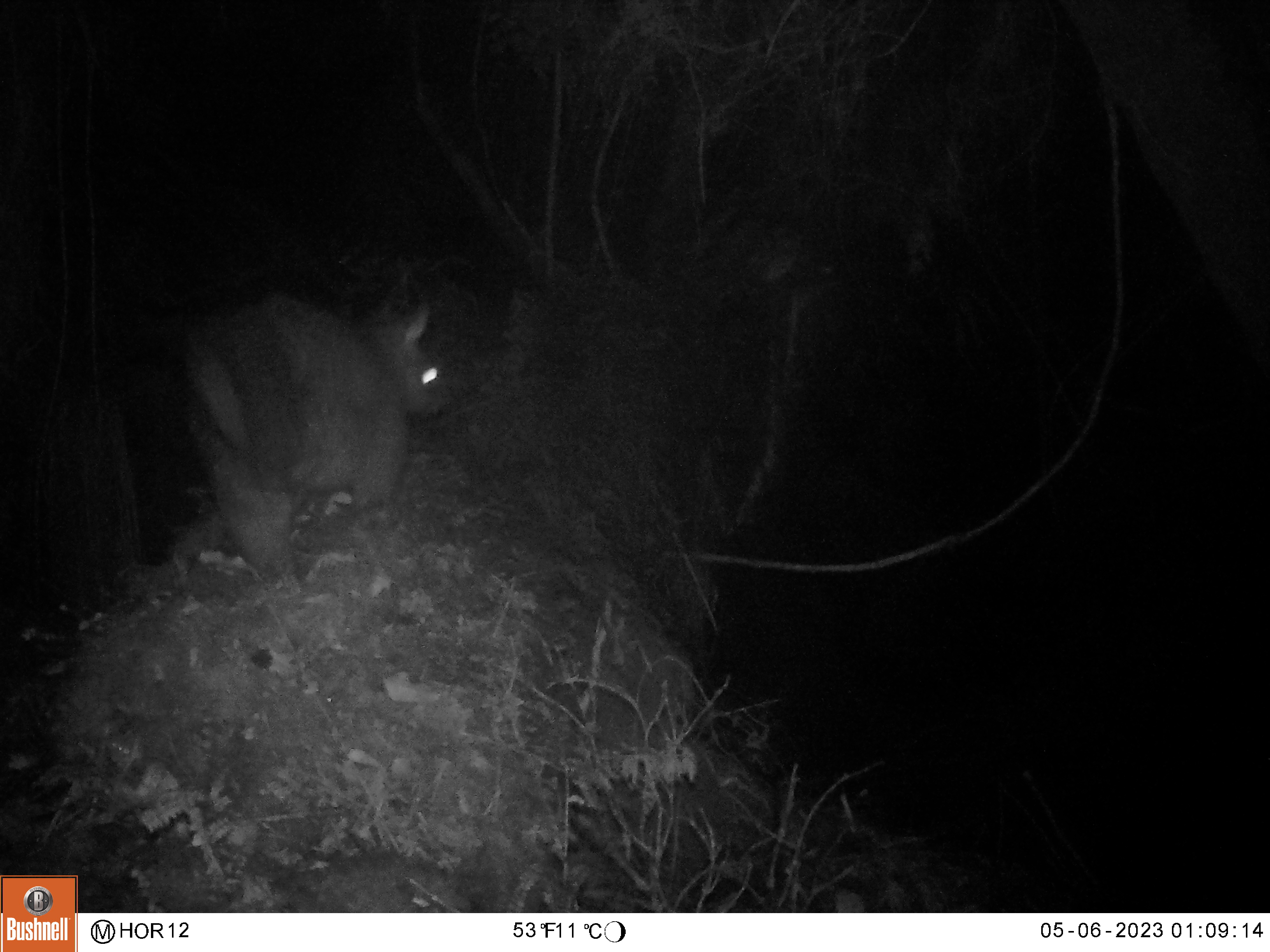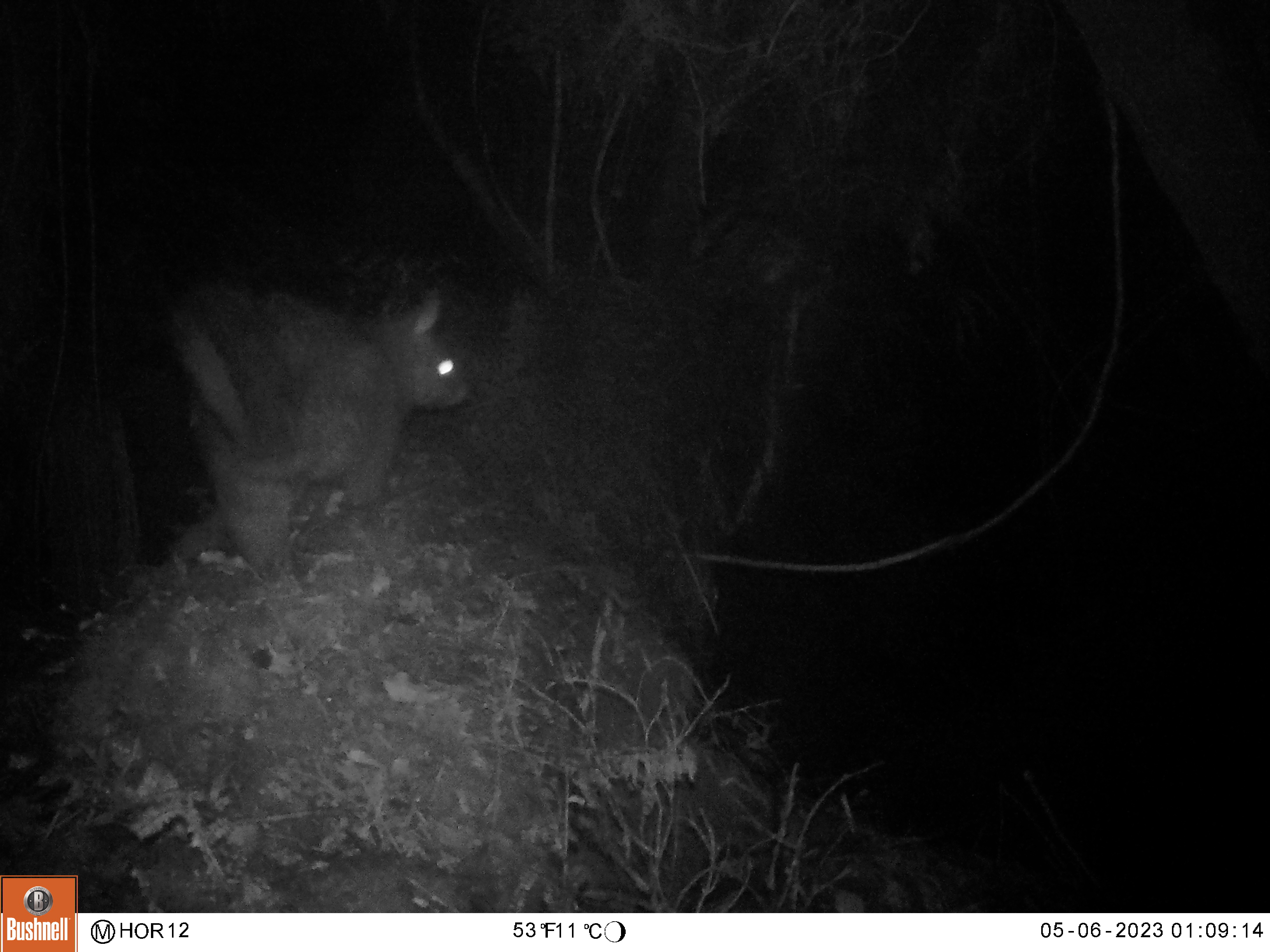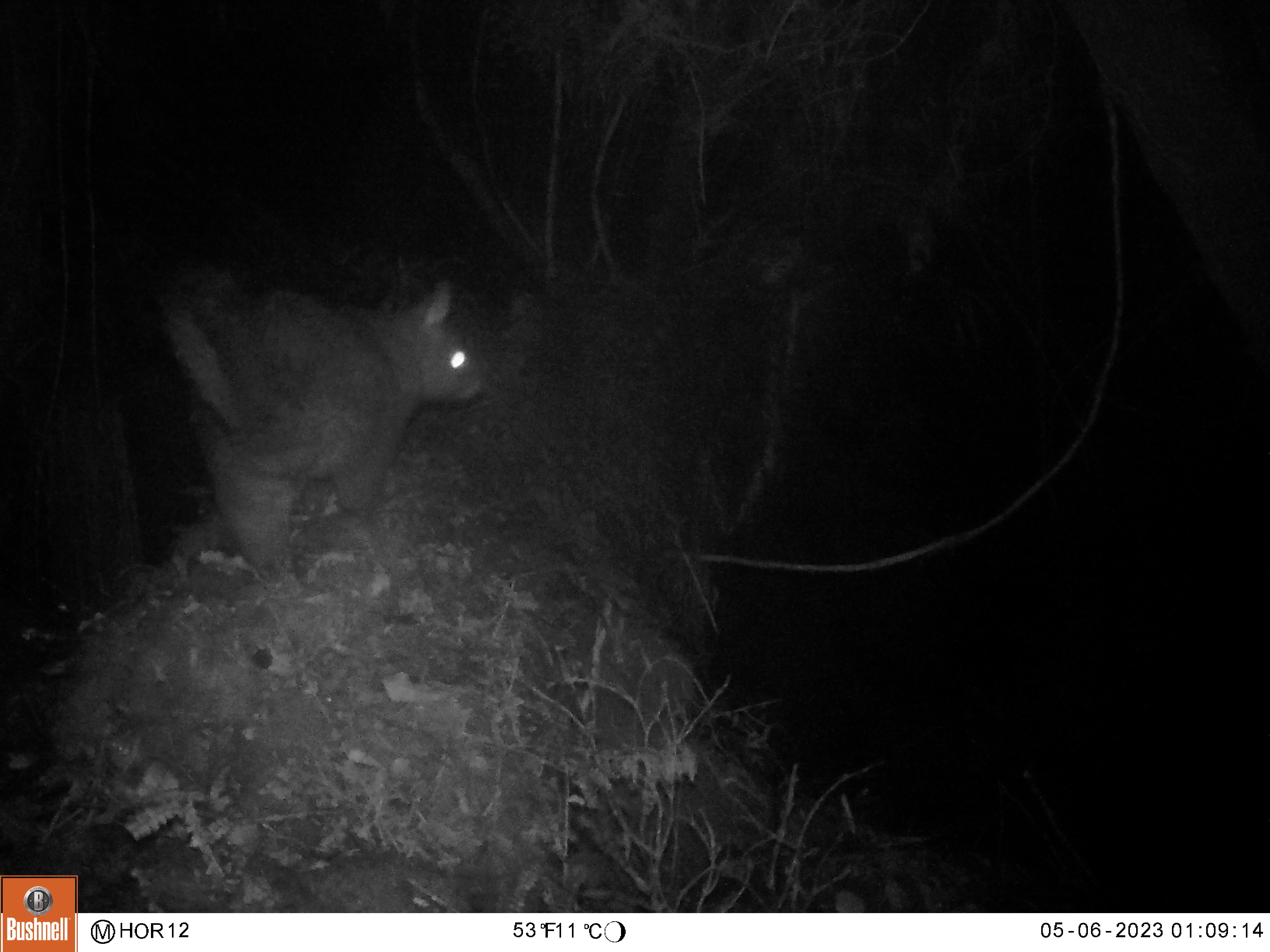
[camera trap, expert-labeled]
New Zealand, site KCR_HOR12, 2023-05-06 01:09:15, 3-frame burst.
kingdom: Animalia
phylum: Chordata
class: Mammalia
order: Diprotodontia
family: Phalangeridae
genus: Trichosurus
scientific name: Trichosurus vulpecula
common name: common brushtail possum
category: possum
Possum (common brushtail possum) (Trichosurus vulpecula).